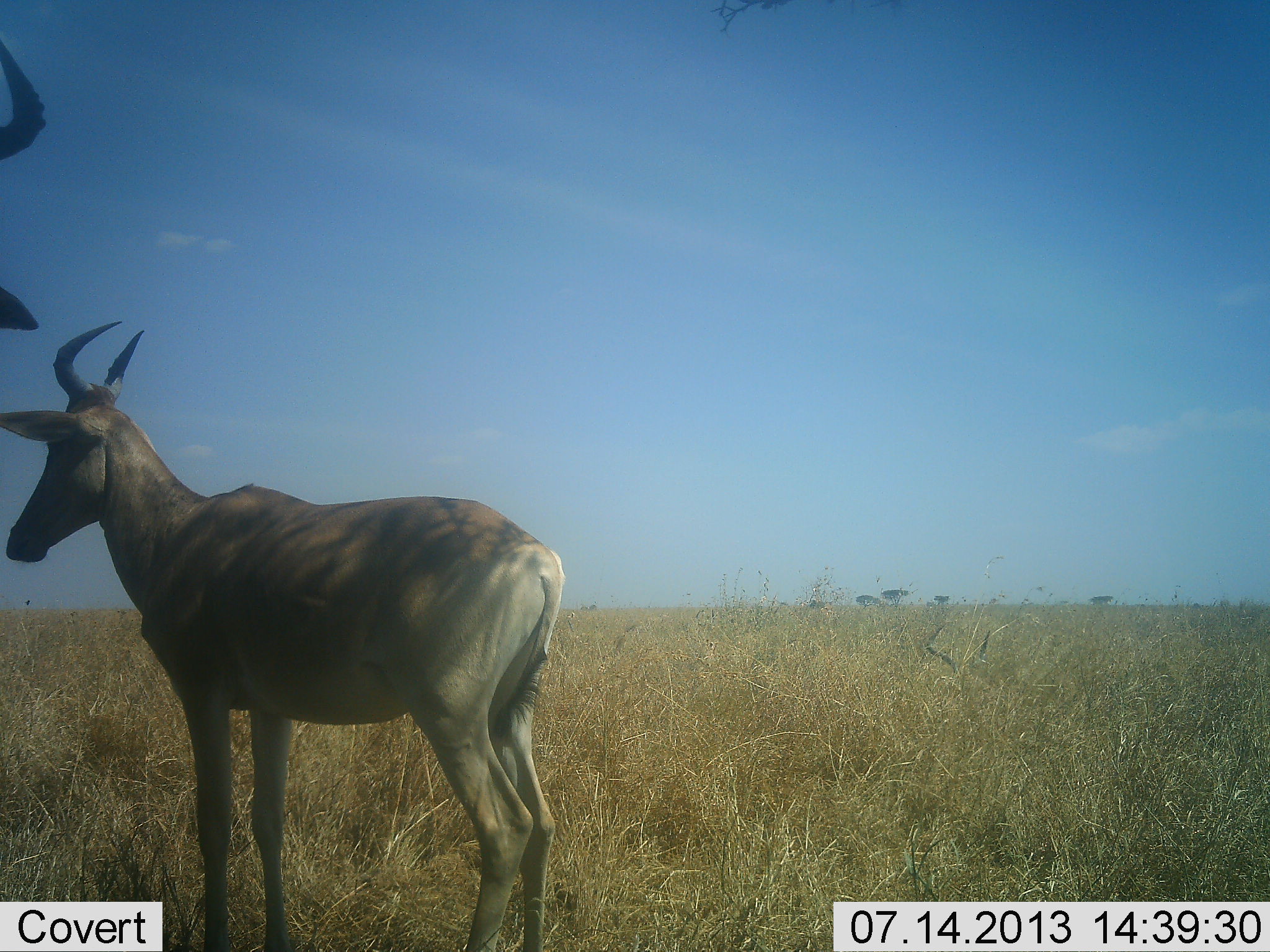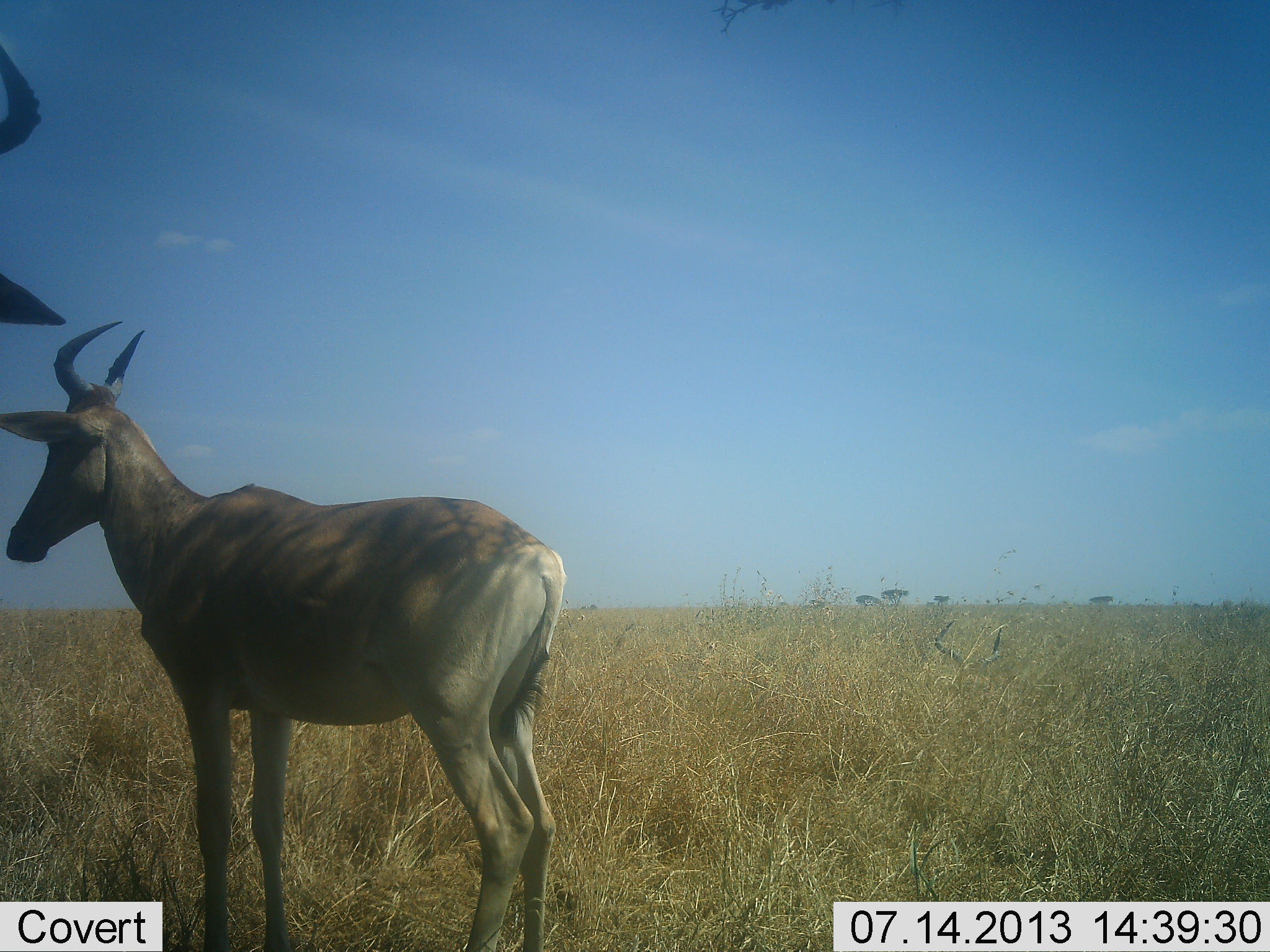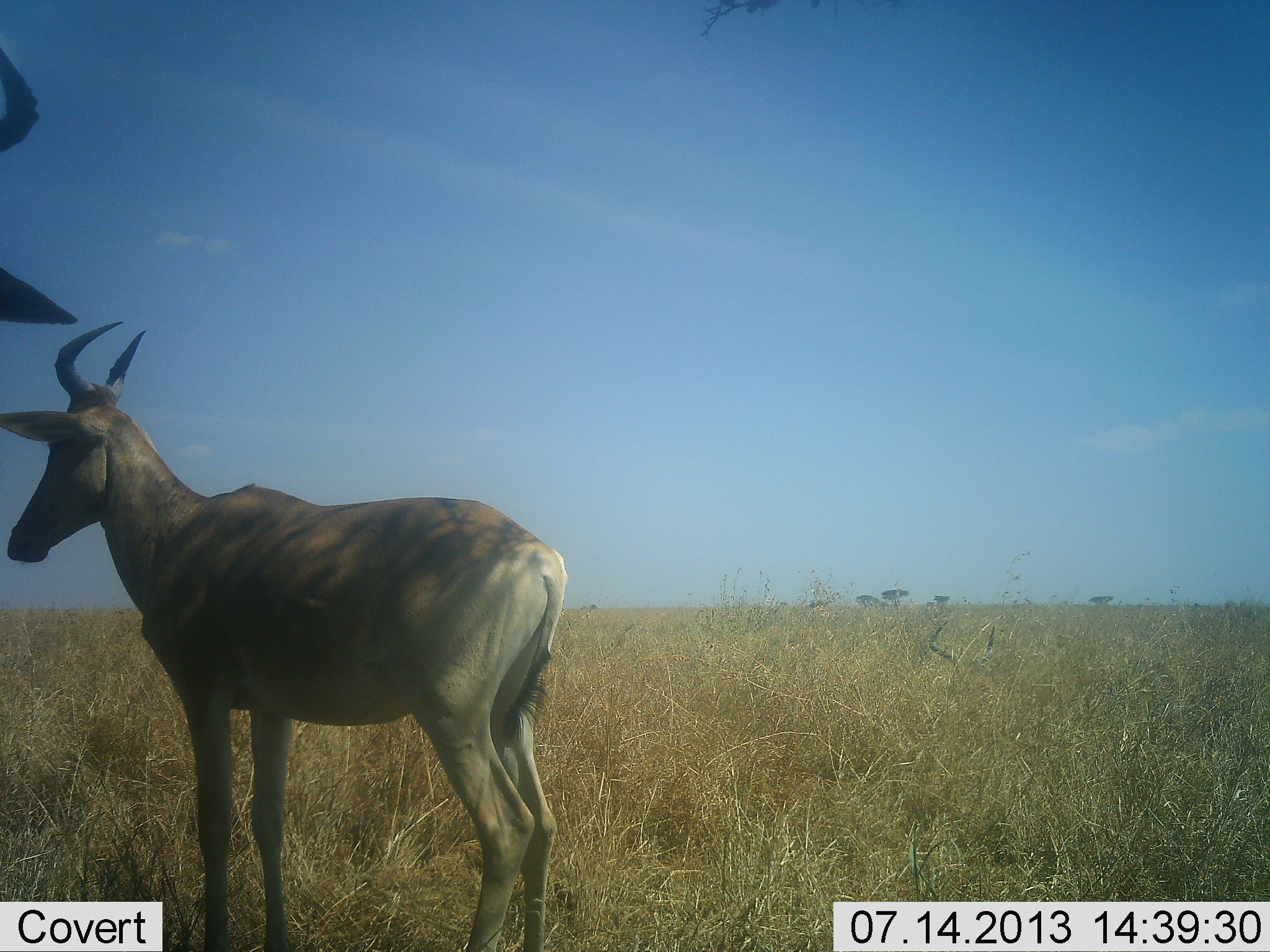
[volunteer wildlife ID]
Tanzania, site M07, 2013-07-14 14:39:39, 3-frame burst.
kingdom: Animalia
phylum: Chordata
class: Mammalia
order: Artiodactyla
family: Bovidae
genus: Alcelaphus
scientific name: Alcelaphus buselaphus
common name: hartebeest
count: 2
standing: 100%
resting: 30%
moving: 0%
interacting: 0%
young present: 0%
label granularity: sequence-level